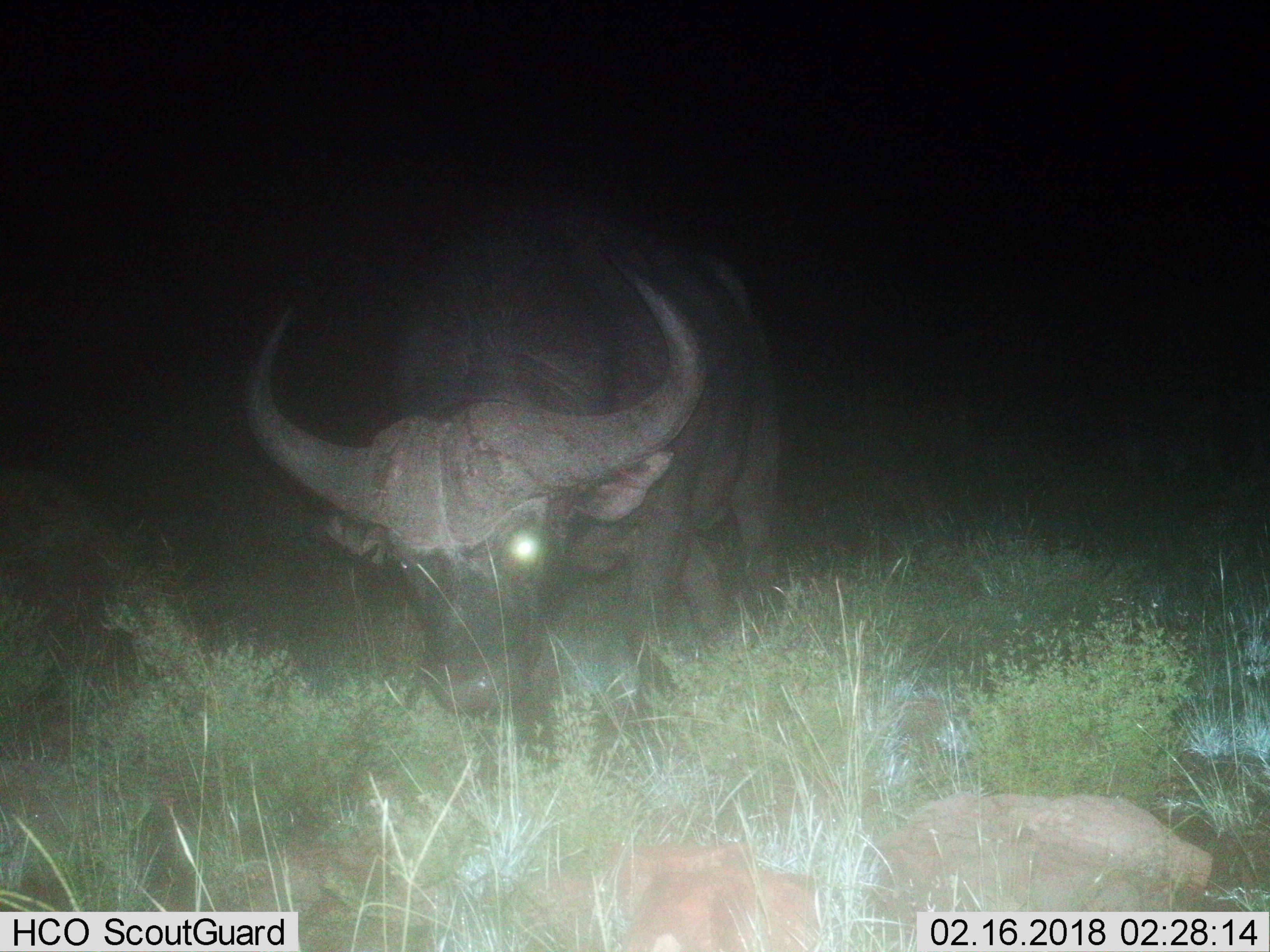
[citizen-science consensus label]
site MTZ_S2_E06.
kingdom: Animalia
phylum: Chordata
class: Mammalia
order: Artiodactyla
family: Bovidae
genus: Syncerus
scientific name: Syncerus caffer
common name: african buffalo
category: buffalo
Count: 1.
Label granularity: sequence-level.